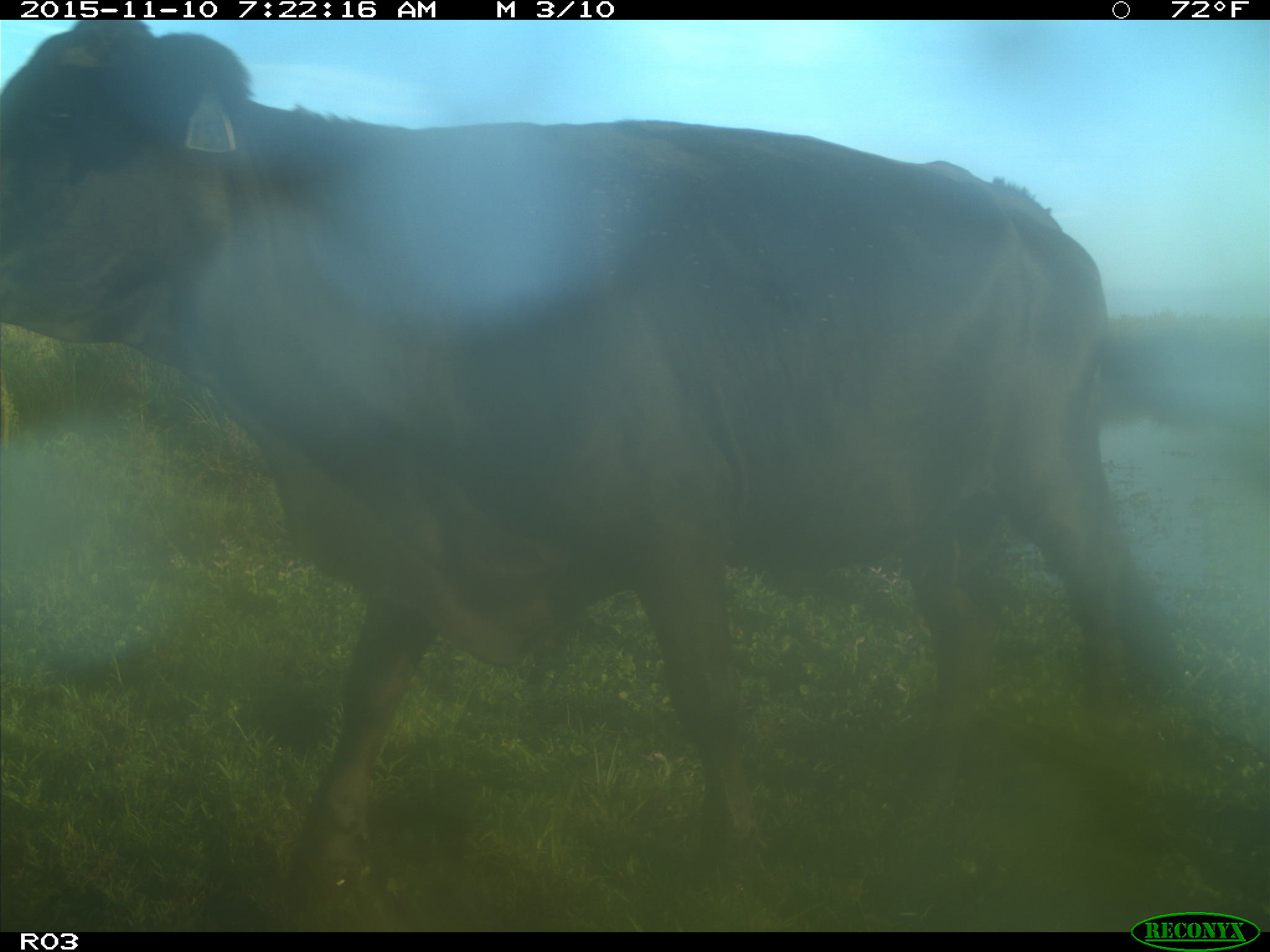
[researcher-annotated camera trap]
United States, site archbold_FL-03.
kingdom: Animalia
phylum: Chordata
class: Mammalia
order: Artiodactyla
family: Bovidae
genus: Bos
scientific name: Bos taurus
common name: domestic cow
Bos taurus (domestic cow).